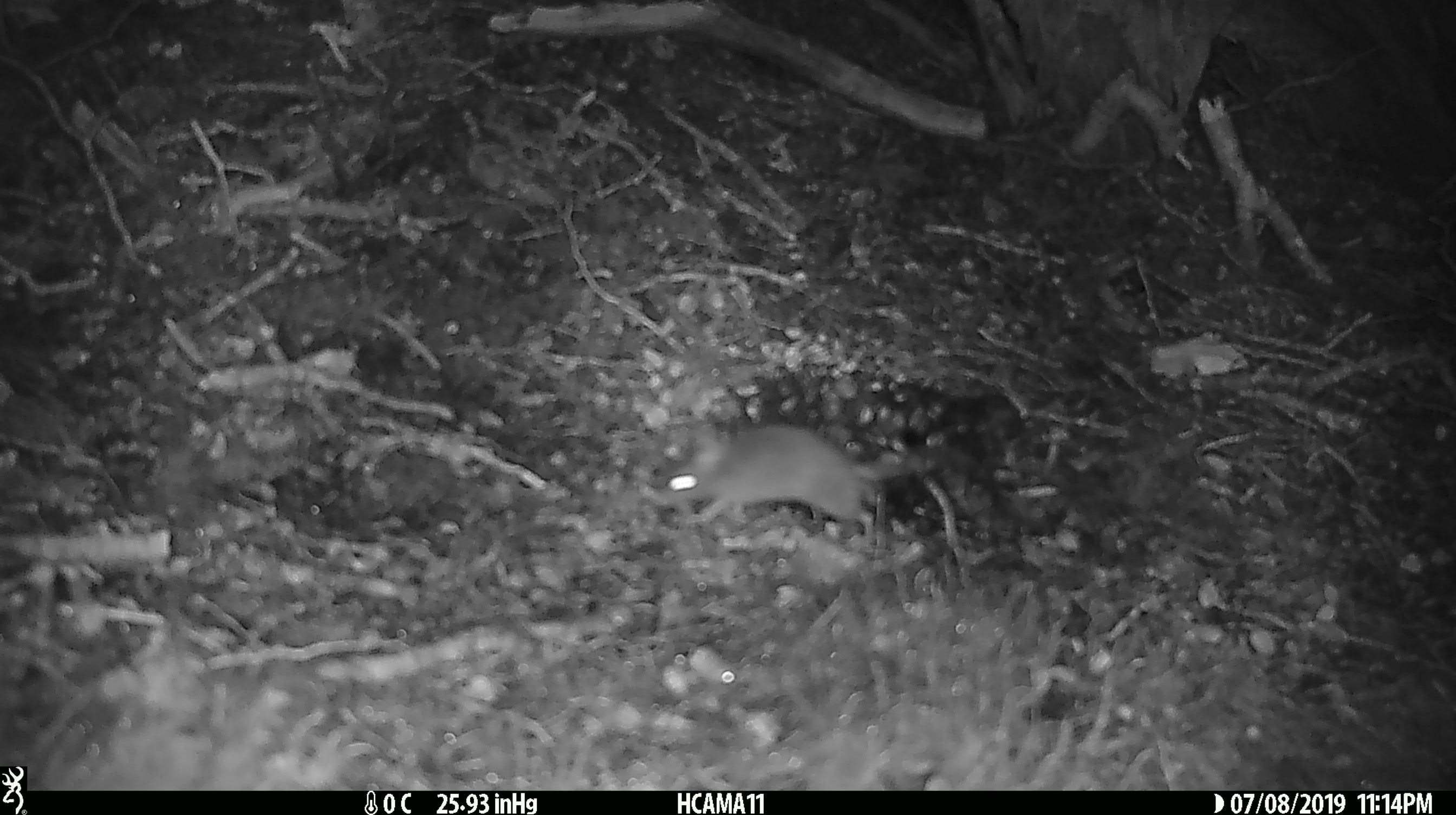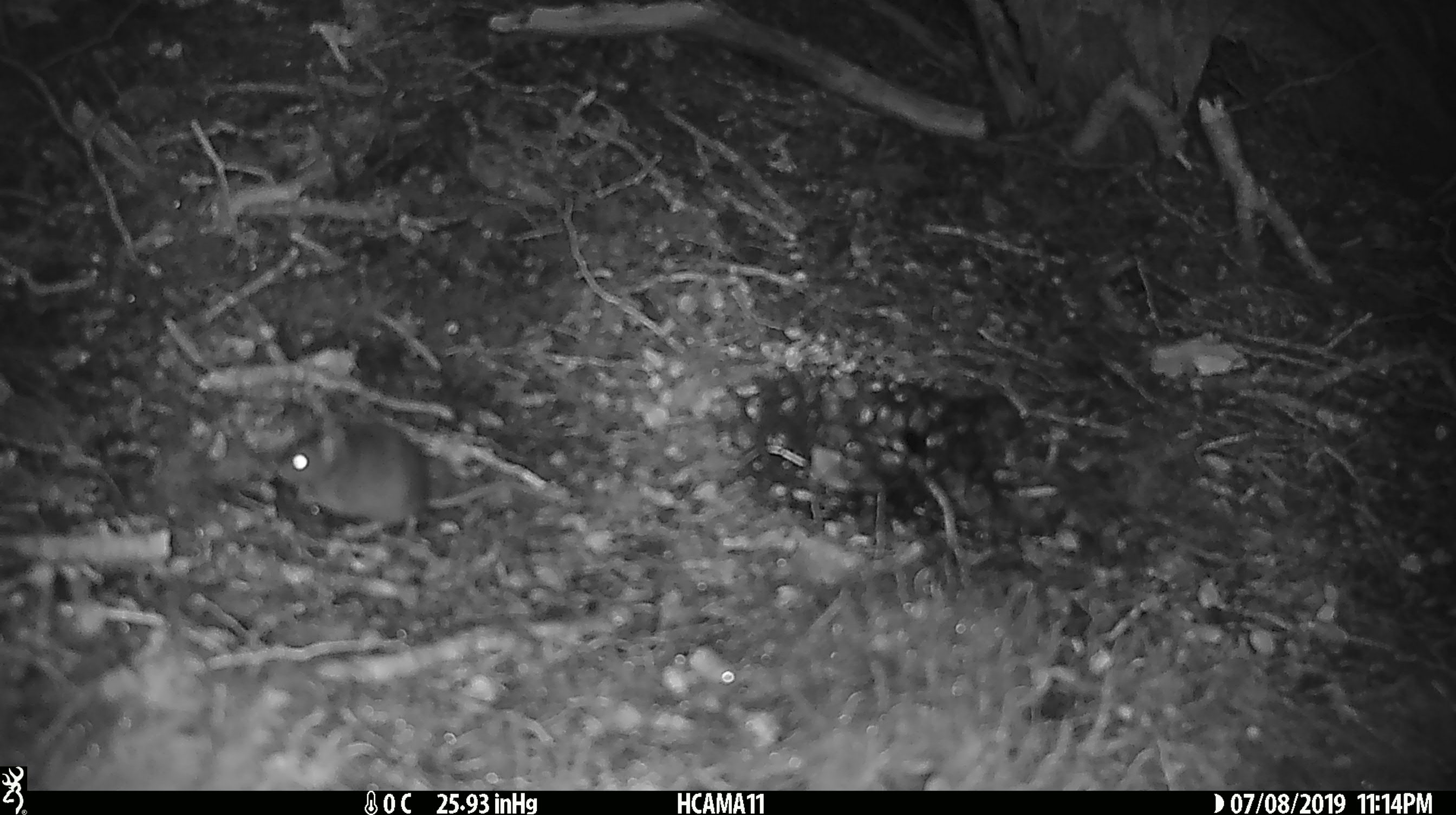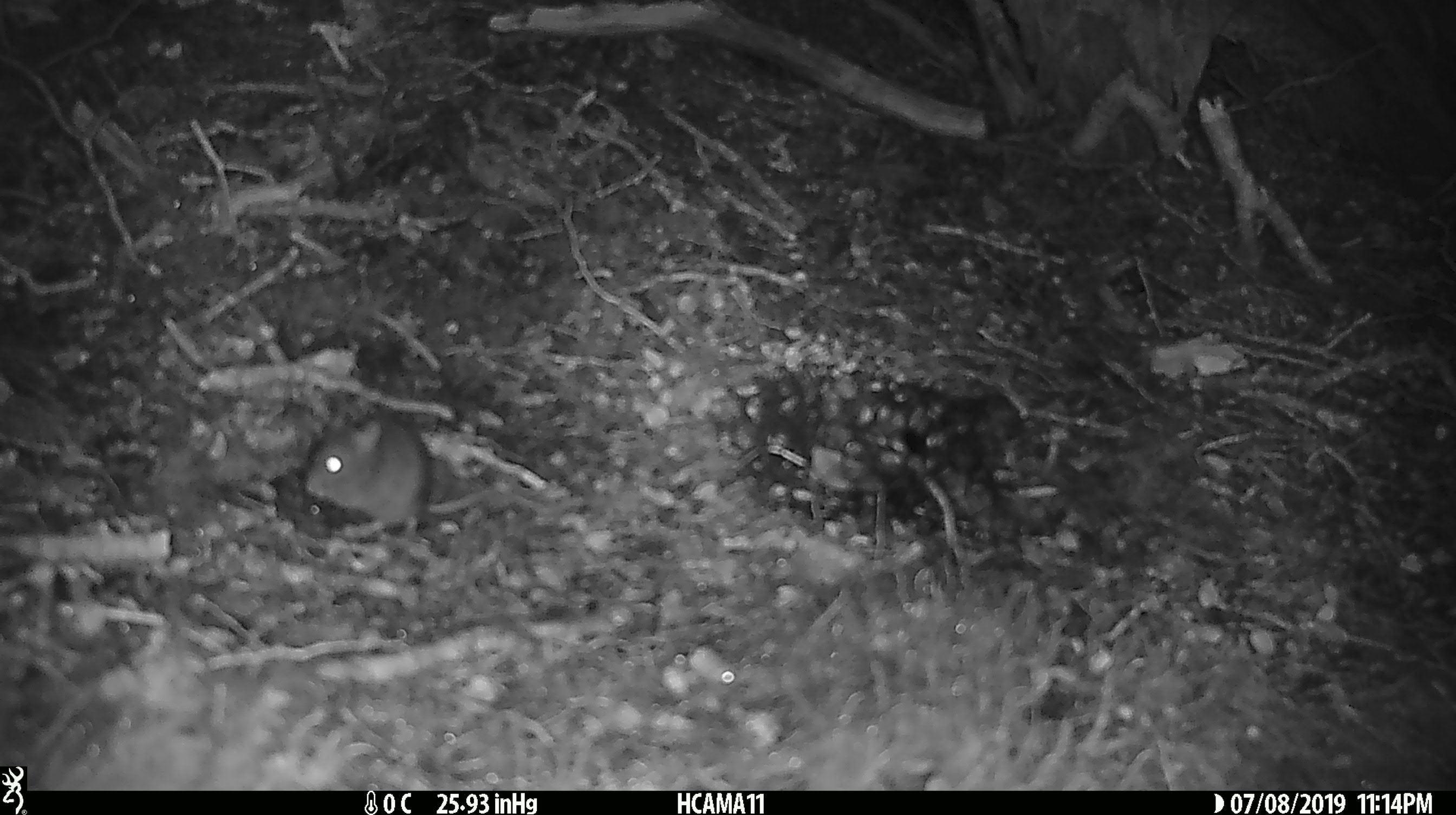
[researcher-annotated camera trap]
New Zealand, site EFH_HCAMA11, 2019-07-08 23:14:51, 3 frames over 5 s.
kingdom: Animalia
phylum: Chordata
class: Mammalia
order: Rodentia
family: Muridae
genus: Mus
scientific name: Mus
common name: mouse